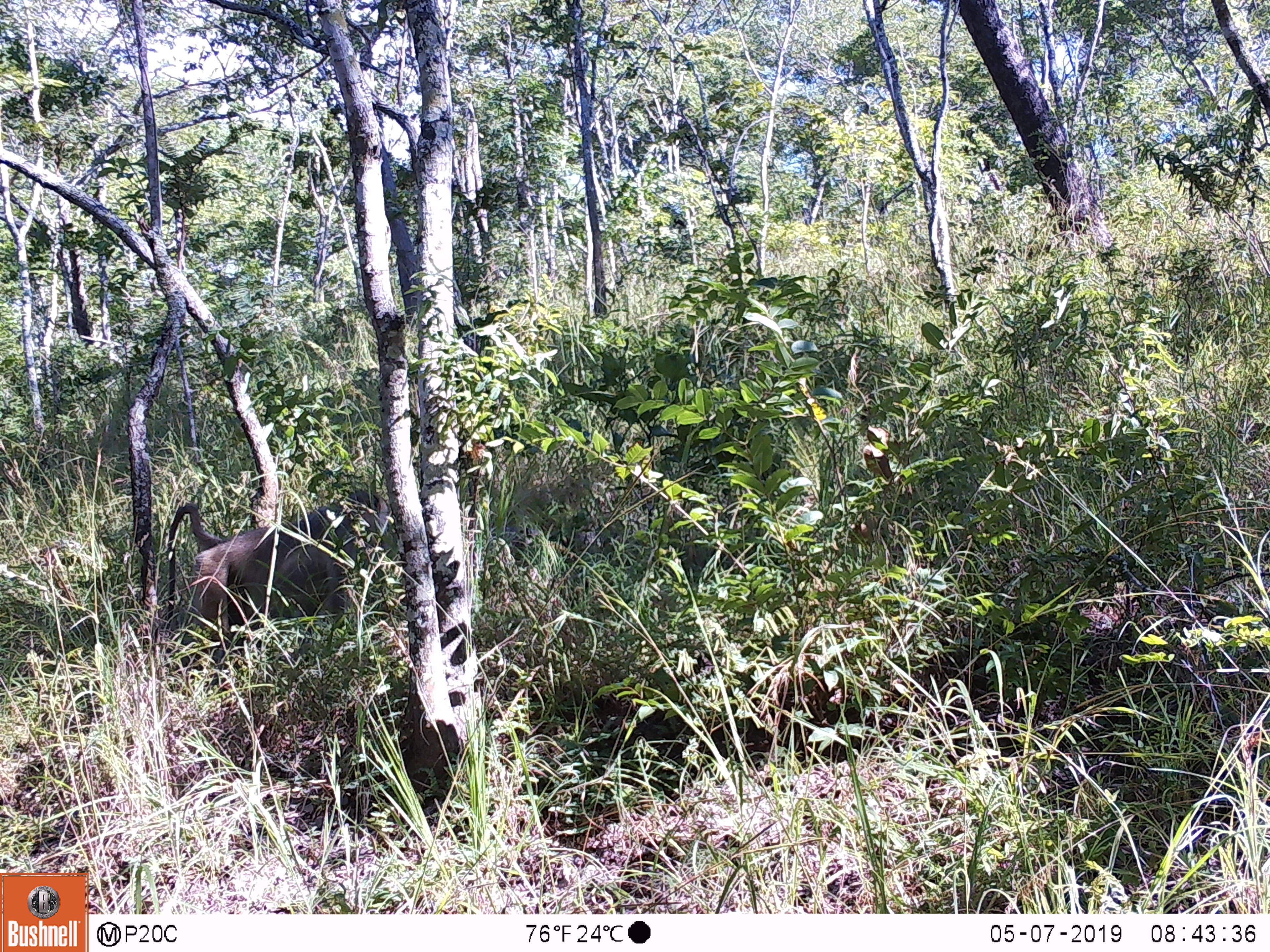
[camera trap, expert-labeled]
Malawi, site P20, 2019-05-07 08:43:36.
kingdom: Animalia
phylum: Chordata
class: Mammalia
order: Primates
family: Cercopithecidae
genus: Papio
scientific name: Papio cynocephalus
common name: yellow baboon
Yellow baboon (Papio cynocephalus), count 1.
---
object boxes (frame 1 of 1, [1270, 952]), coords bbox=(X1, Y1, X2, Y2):
yellow baboon: bbox=(155, 492, 382, 654)